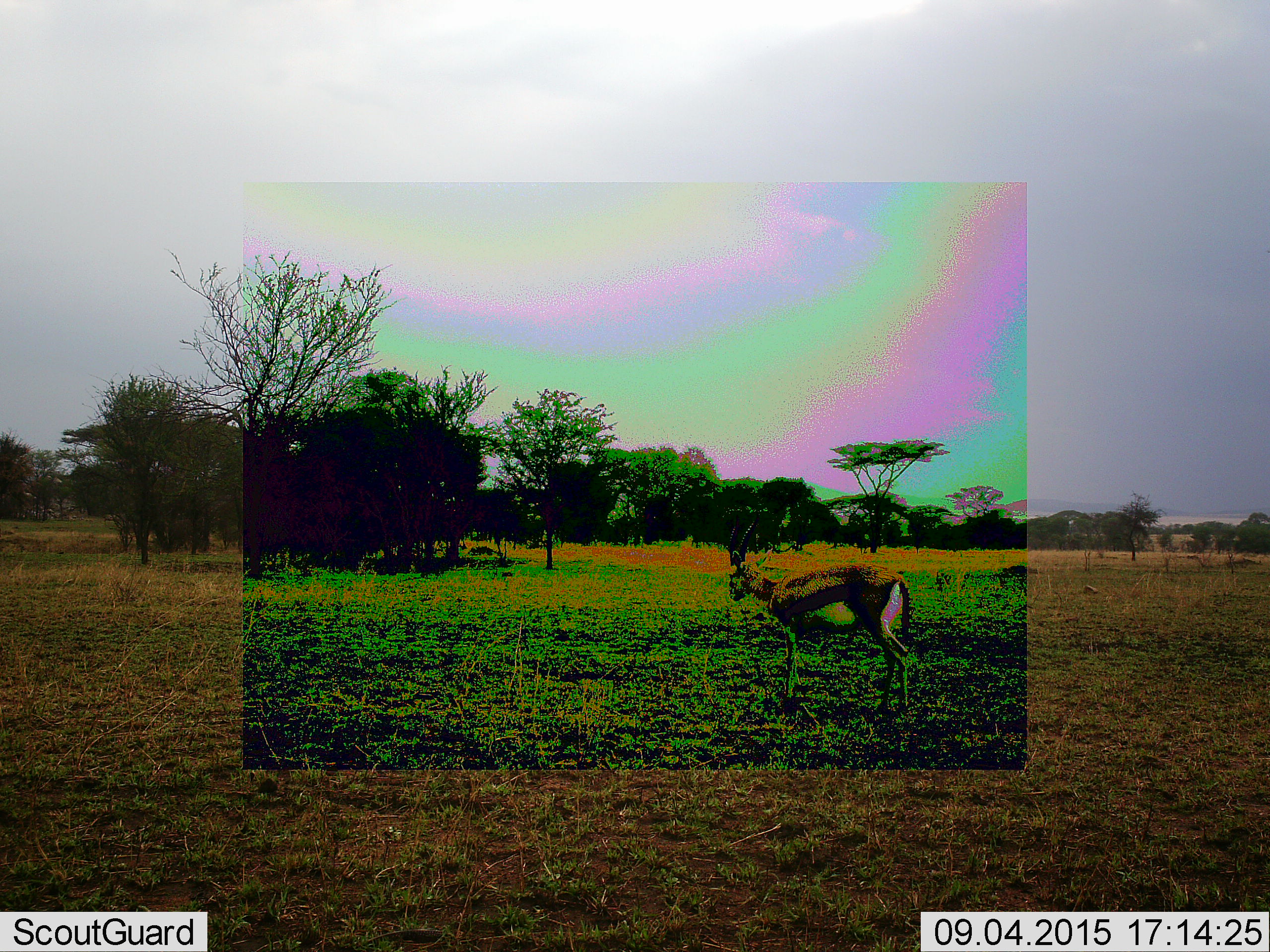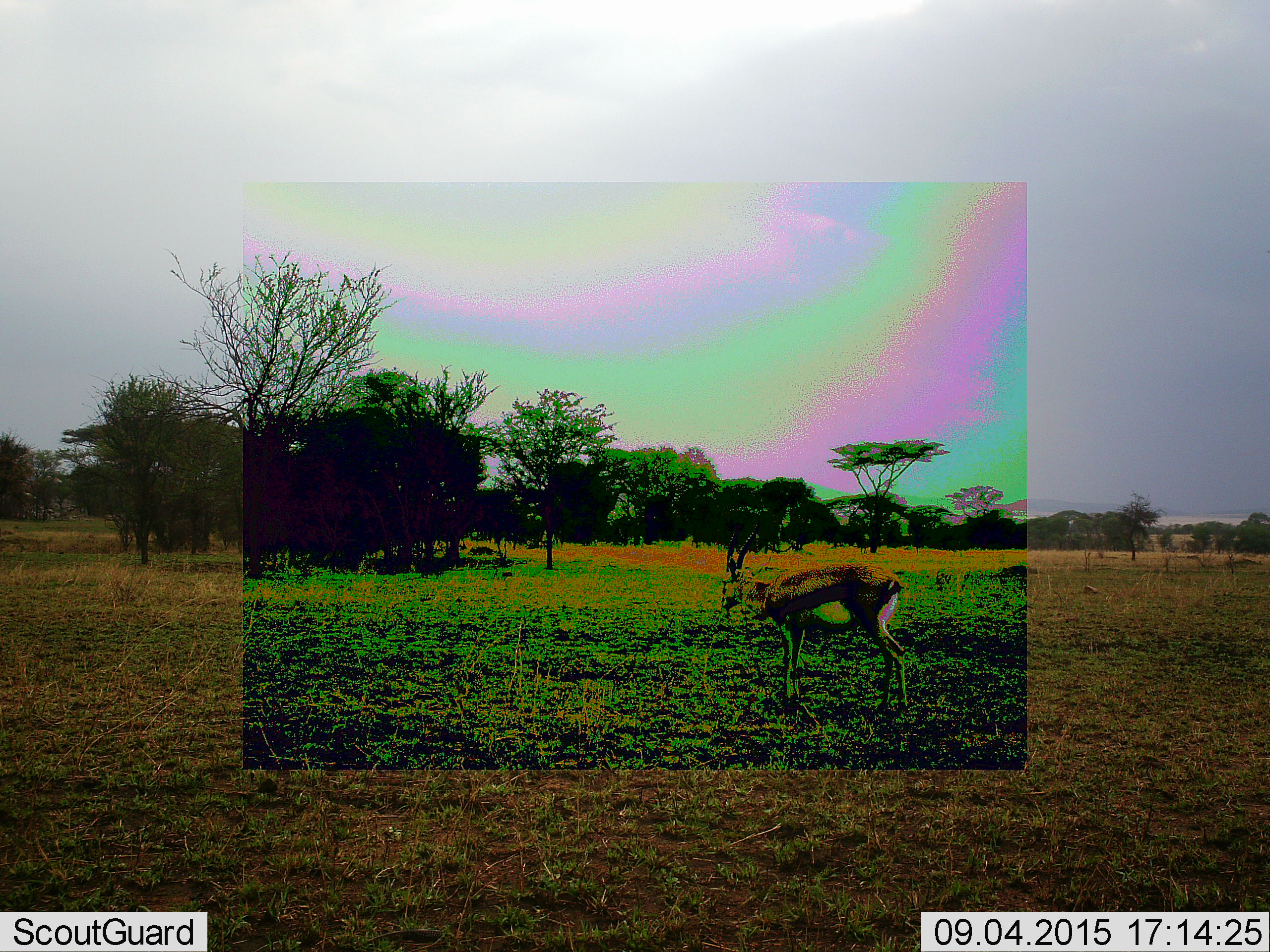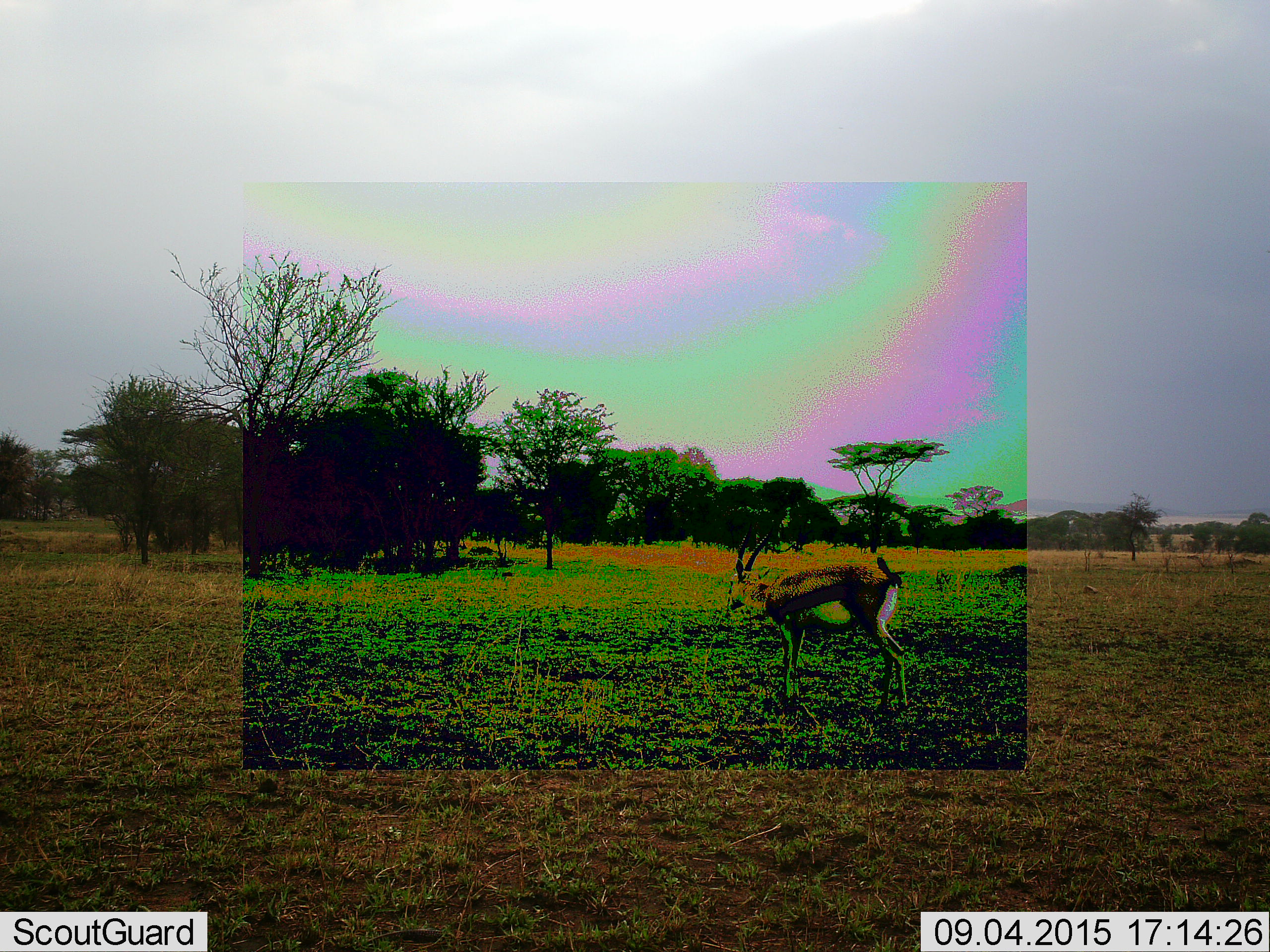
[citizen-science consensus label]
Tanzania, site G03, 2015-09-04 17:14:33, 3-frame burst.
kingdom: Animalia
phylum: Chordata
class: Mammalia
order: Artiodactyla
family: Bovidae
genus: Eudorcas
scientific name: Eudorcas thomsonii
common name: thomson's gazelle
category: gazellethomsons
Gazellethomsons (thomson's gazelle) (Eudorcas thomsonii), count 1. Behavior (volunteer vote fractions): standing 79%, resting 0%, moving 21%, interacting 0%. Young present (vote fraction): 0%. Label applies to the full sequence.